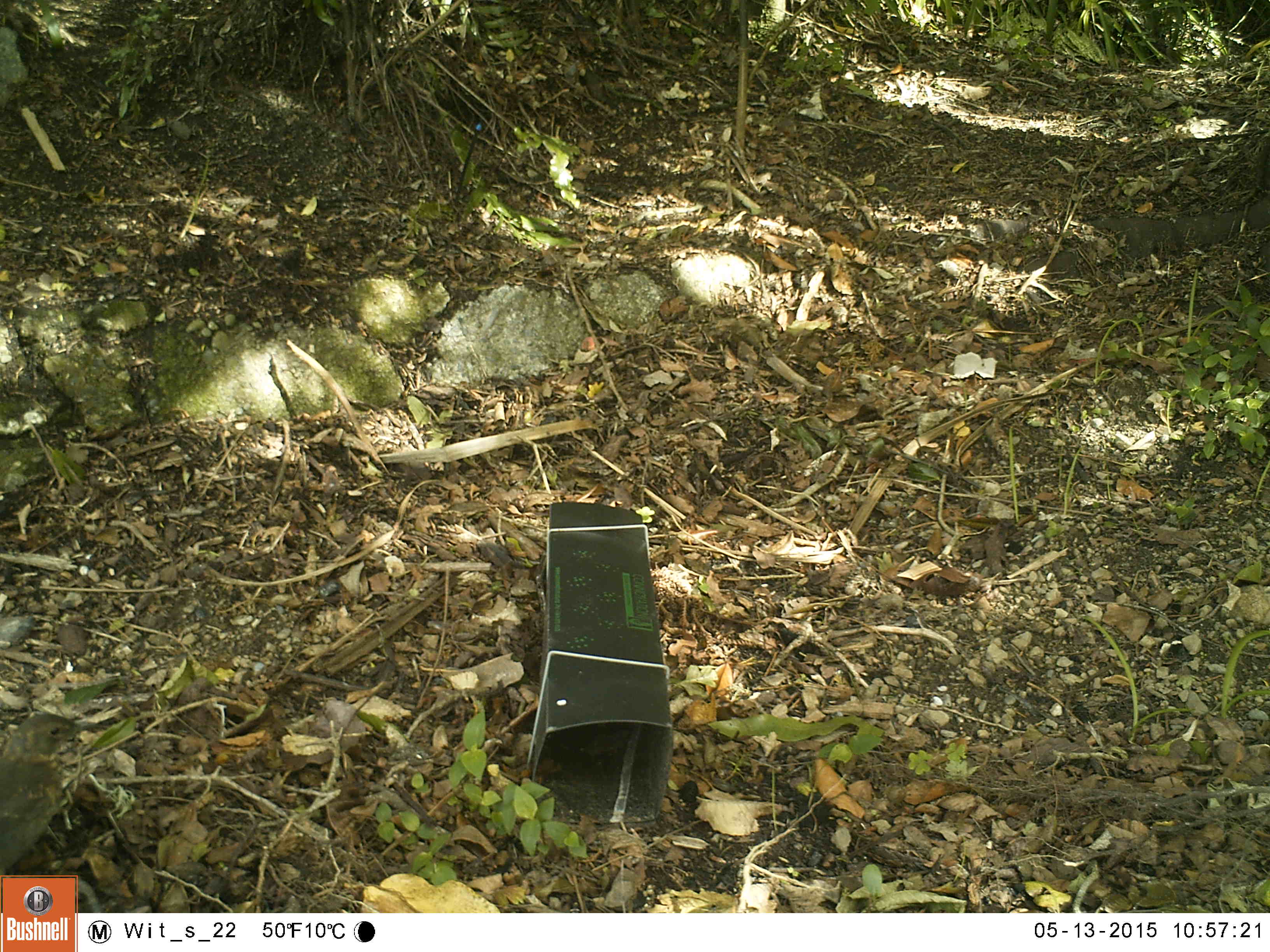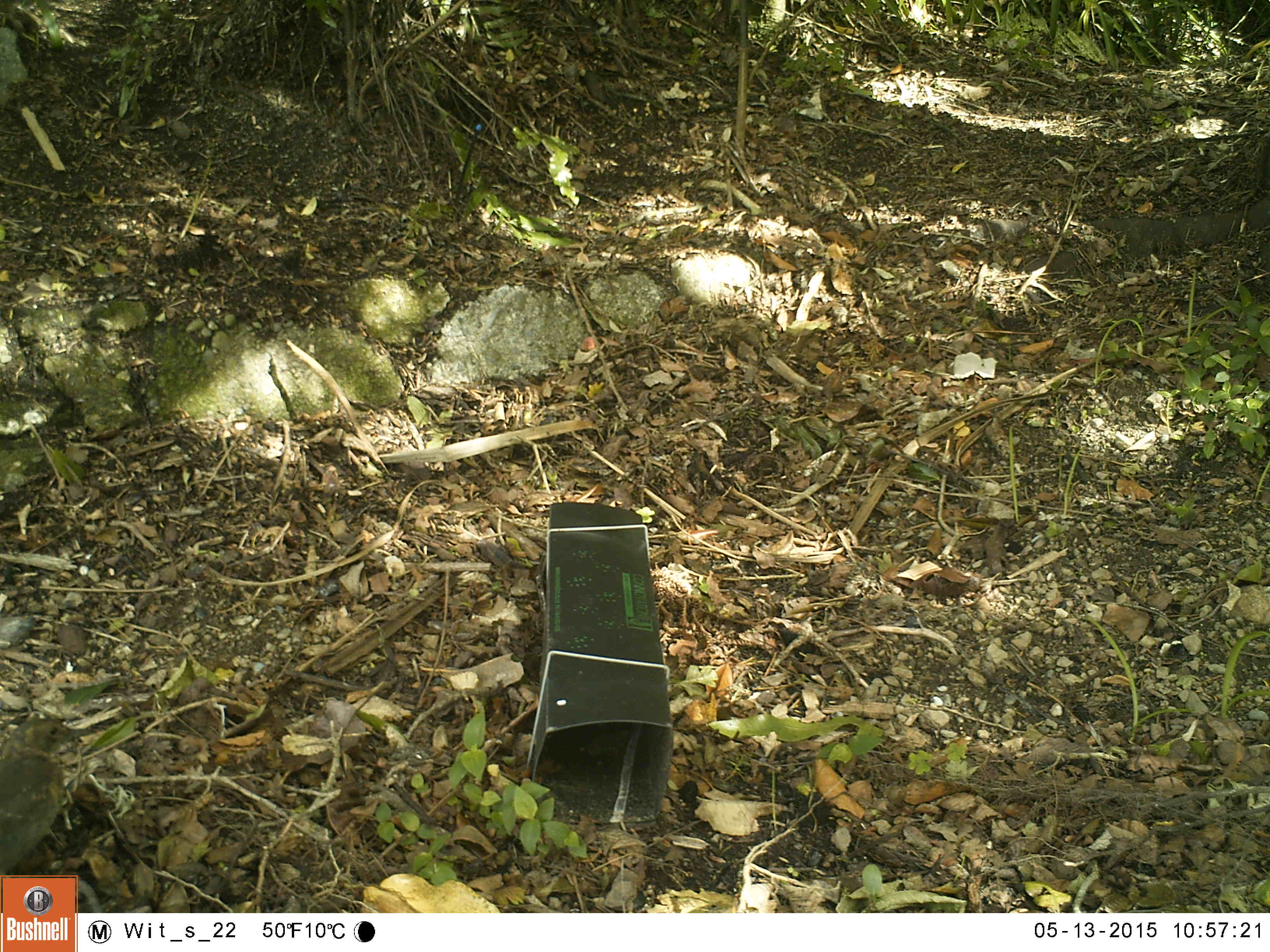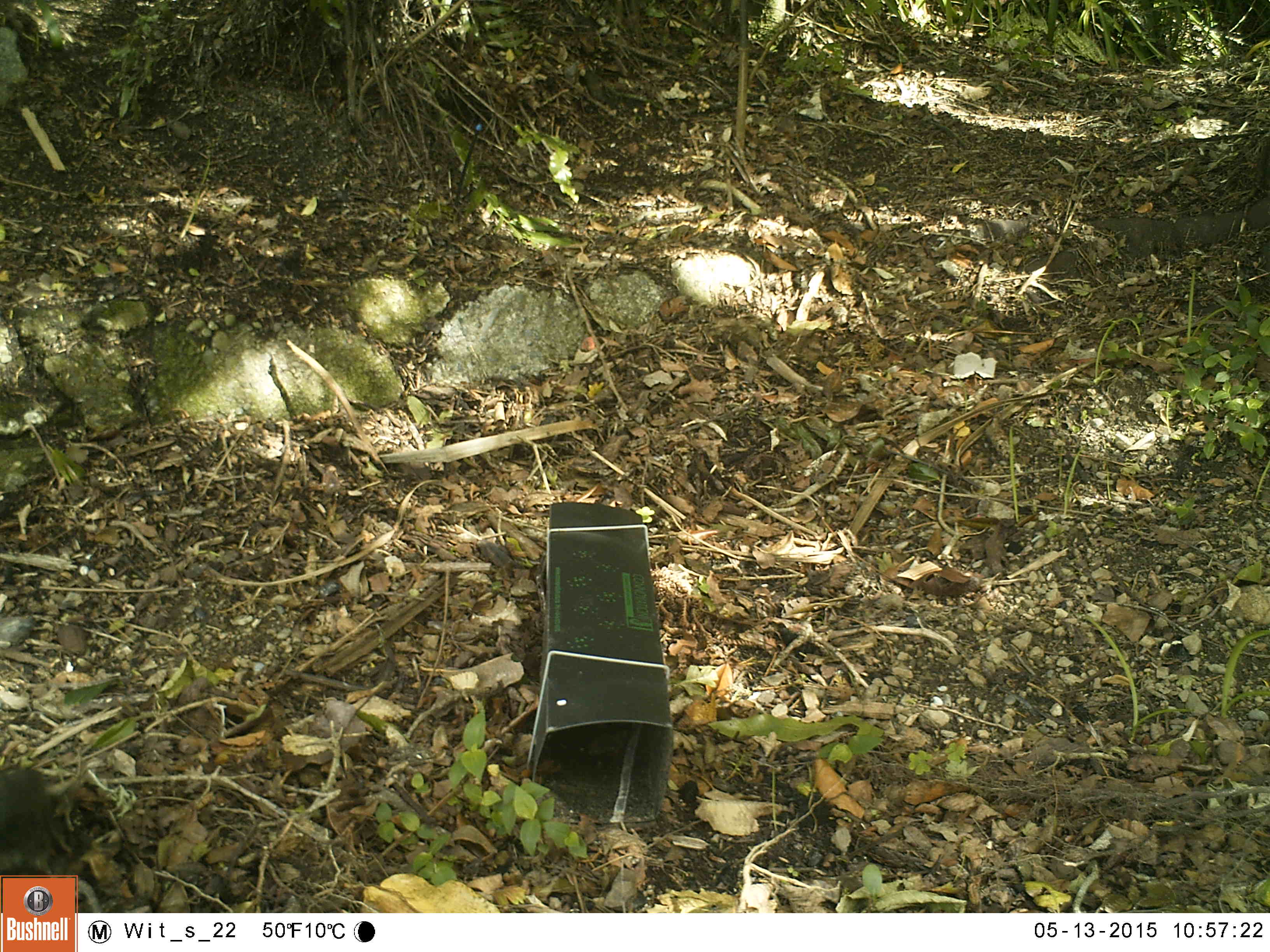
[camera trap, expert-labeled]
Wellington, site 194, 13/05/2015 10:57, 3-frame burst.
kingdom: Animalia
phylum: Chordata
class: Aves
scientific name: Aves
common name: bird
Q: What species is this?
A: Bird (Aves).